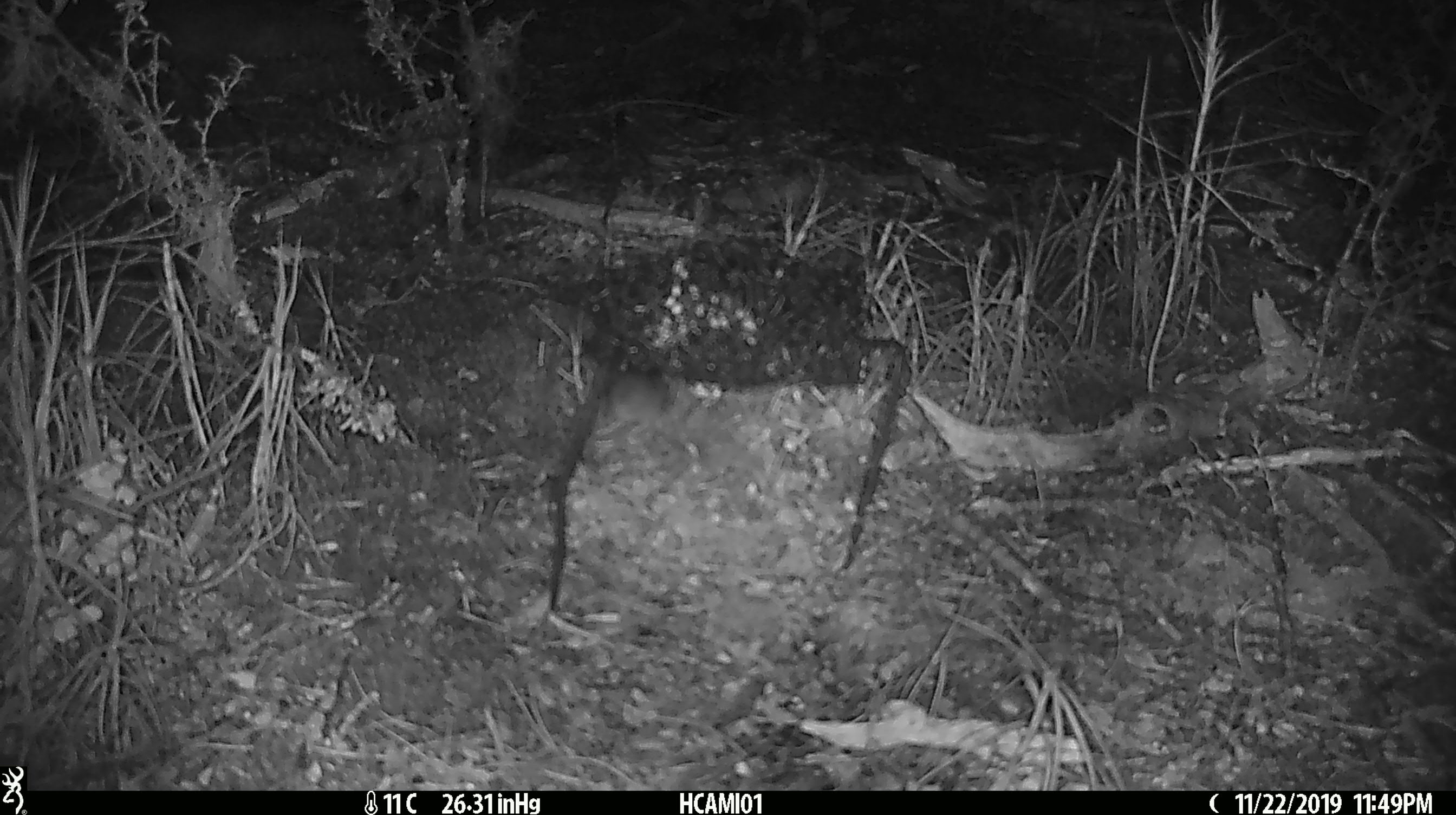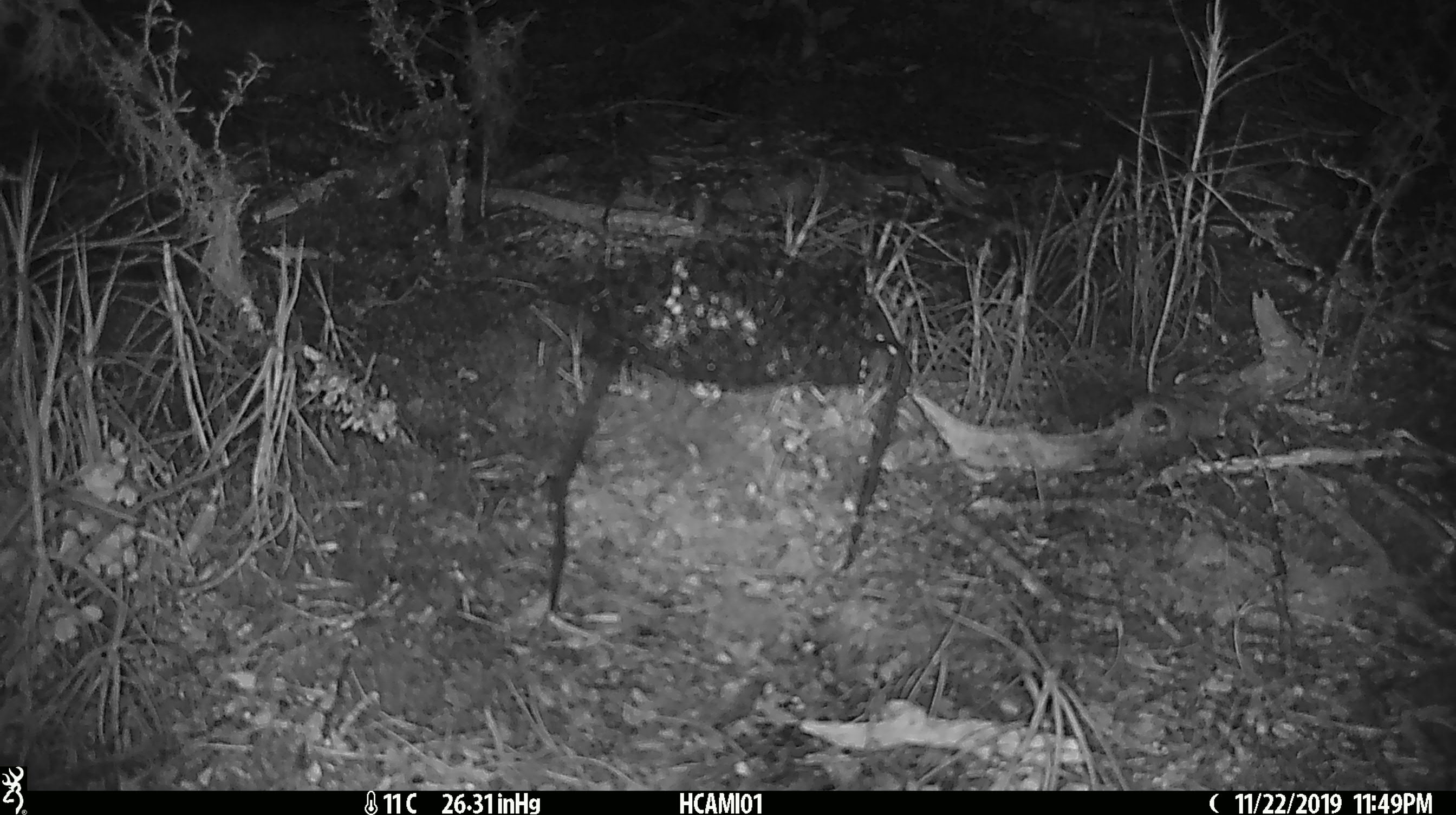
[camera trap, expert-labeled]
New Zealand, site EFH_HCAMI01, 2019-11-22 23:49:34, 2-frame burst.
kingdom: Animalia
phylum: Chordata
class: Mammalia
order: Rodentia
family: Muridae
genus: Mus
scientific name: Mus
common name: mouse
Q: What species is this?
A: Mouse (Mus).